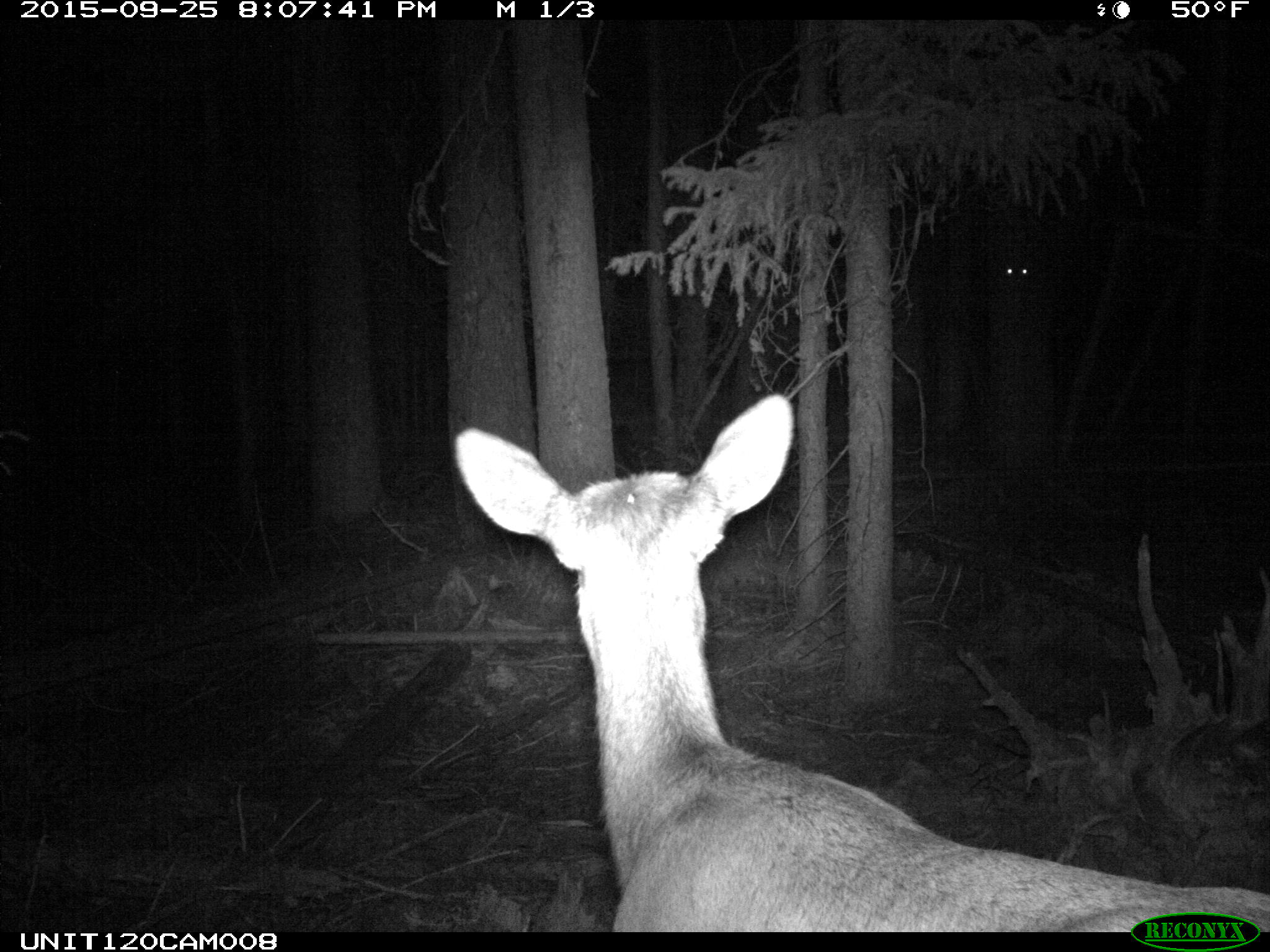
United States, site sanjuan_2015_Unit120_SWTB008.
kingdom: Animalia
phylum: Chordata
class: Mammalia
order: Artiodactyla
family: Cervidae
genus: Cervus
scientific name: Cervus elaphus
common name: red deer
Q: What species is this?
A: Cervus elaphus (red deer).